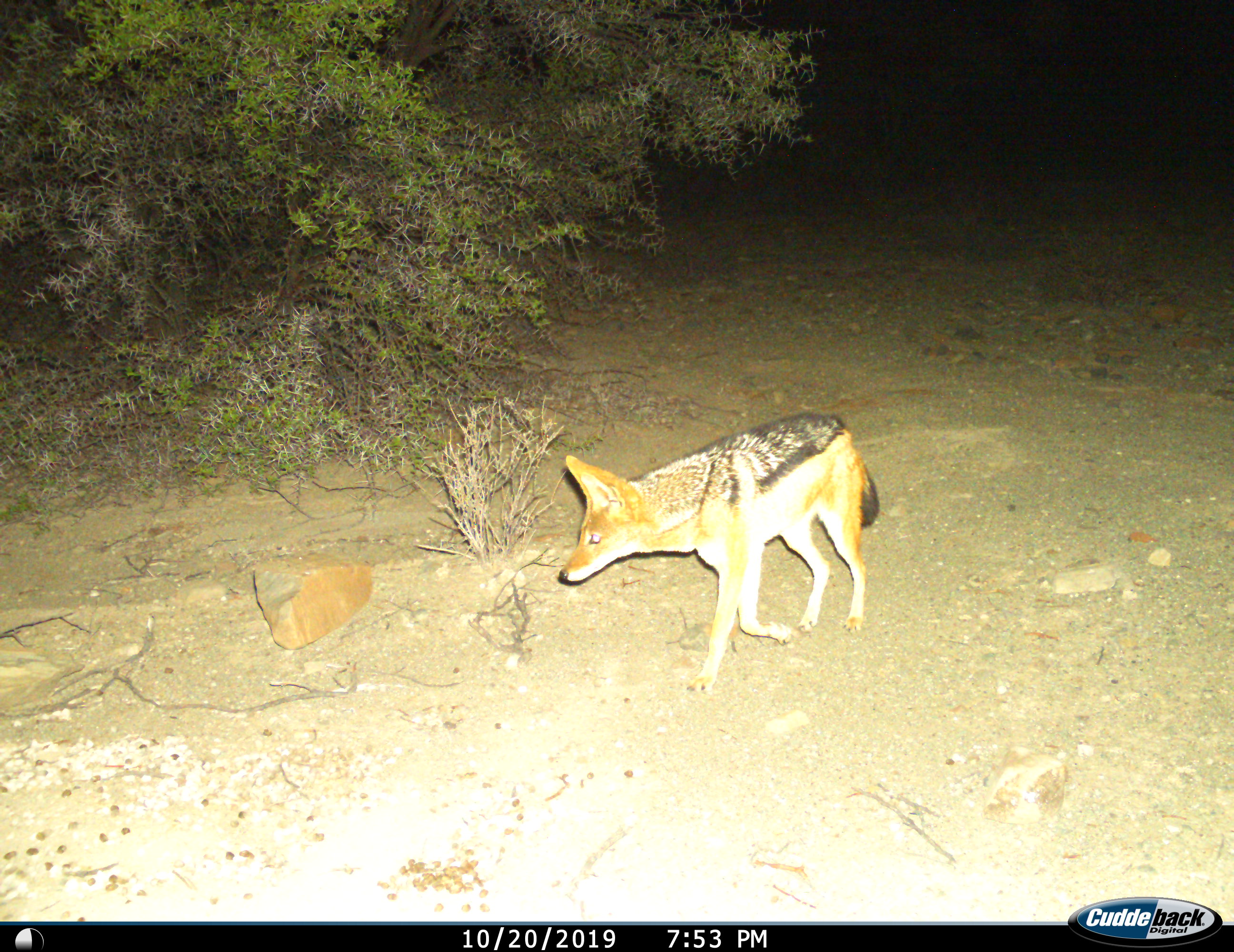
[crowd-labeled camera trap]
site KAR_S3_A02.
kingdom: Animalia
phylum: Chordata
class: Mammalia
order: Carnivora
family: Canidae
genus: Lupulella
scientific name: Lupulella mesomelas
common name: black-backed jackal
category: jackalblackbacked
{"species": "jackalblackbacked (black-backed jackal) (Lupulella mesomelas)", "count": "1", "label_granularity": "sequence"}